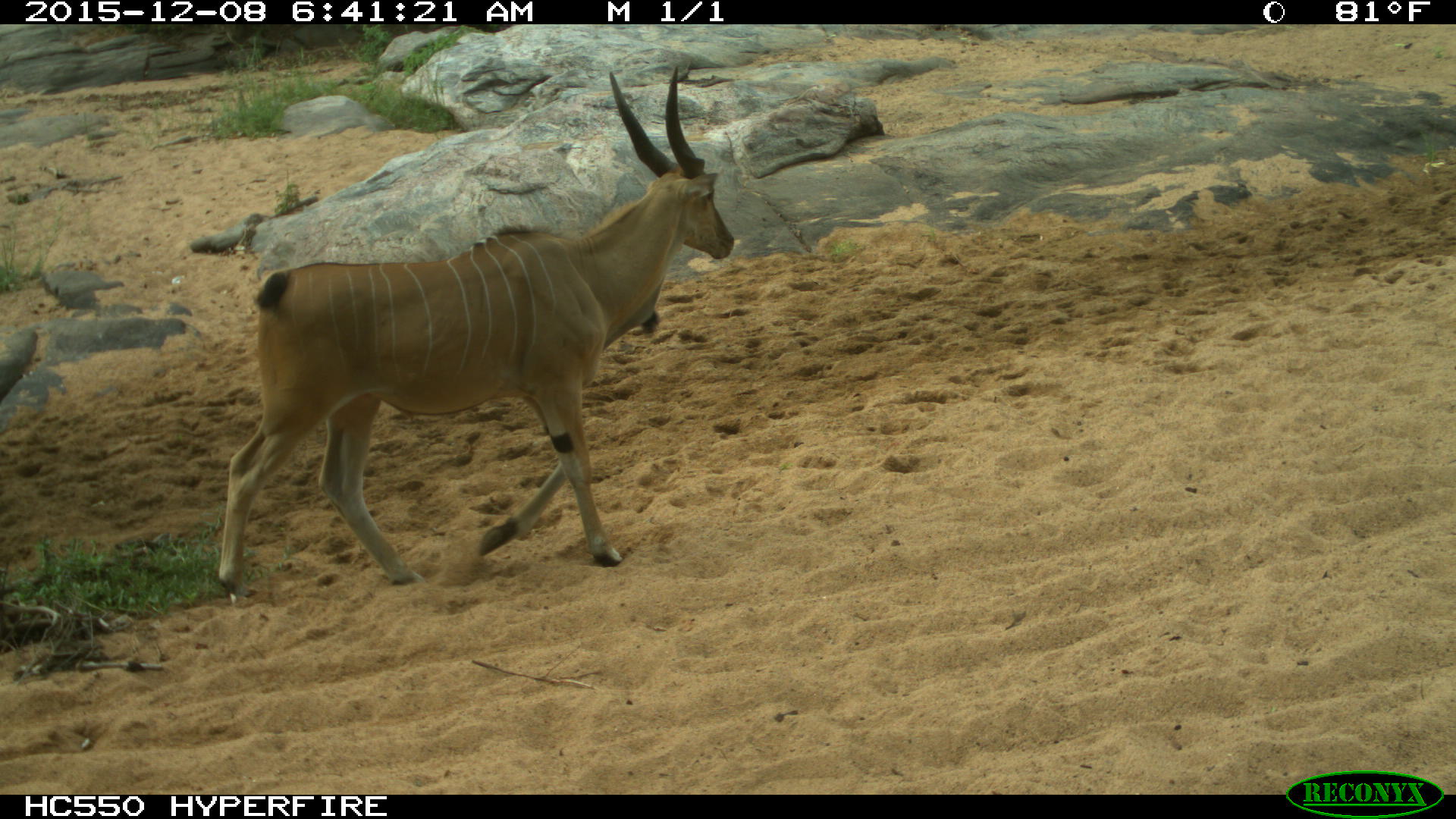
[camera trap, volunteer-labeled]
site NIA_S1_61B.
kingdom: Animalia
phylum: Chordata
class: Mammalia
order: Artiodactyla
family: Bovidae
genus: Tragelaphus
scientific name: Tragelaphus oryx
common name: eland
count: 1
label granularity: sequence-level